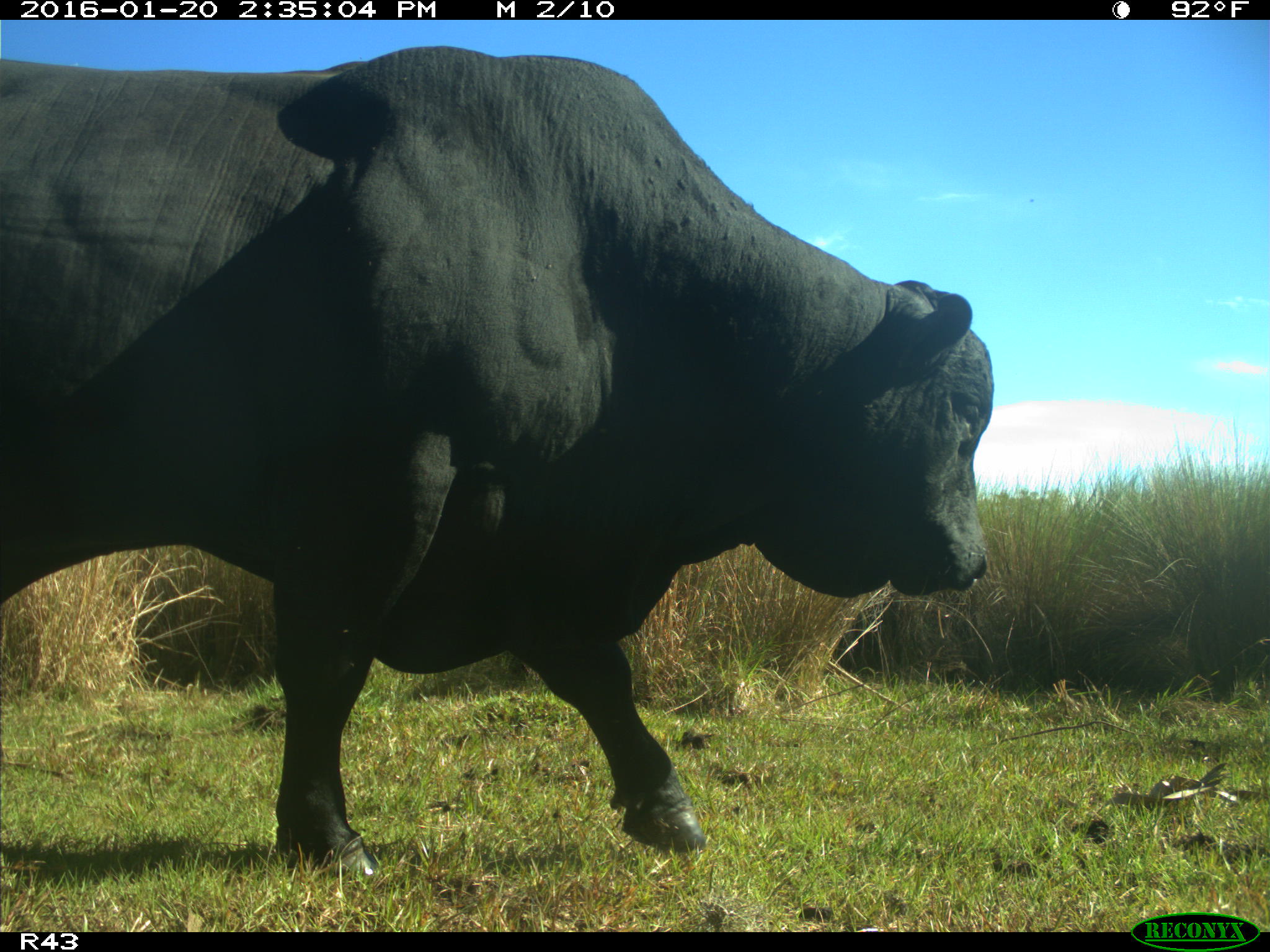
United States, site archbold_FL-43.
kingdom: Animalia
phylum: Chordata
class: Mammalia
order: Artiodactyla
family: Bovidae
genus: Bos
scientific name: Bos taurus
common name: domestic cow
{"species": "Bos taurus (domestic cow)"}